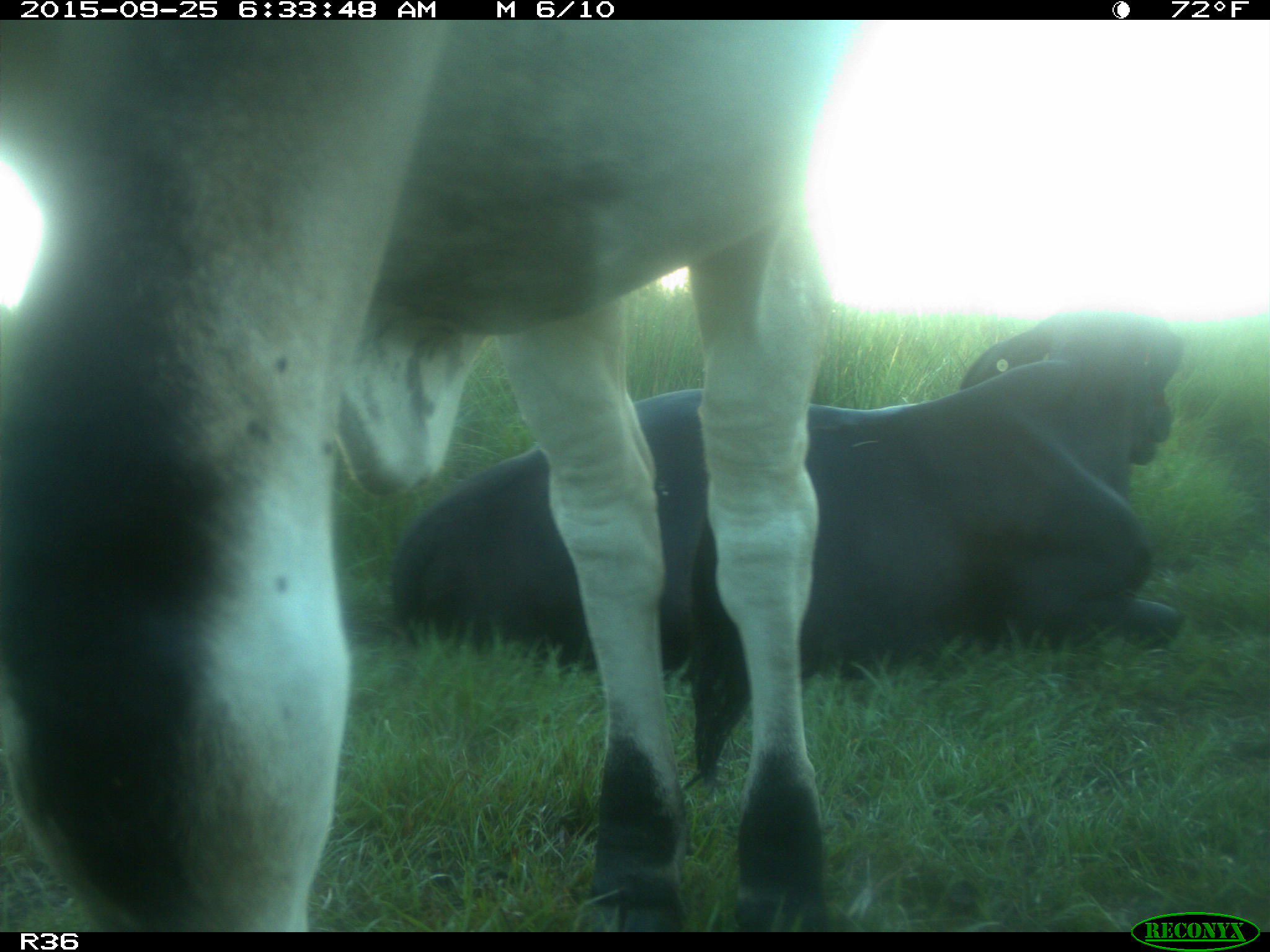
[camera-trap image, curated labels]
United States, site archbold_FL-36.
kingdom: Animalia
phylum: Chordata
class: Mammalia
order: Artiodactyla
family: Bovidae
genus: Bos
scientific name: Bos taurus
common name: domestic cow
Bos taurus (domestic cow).